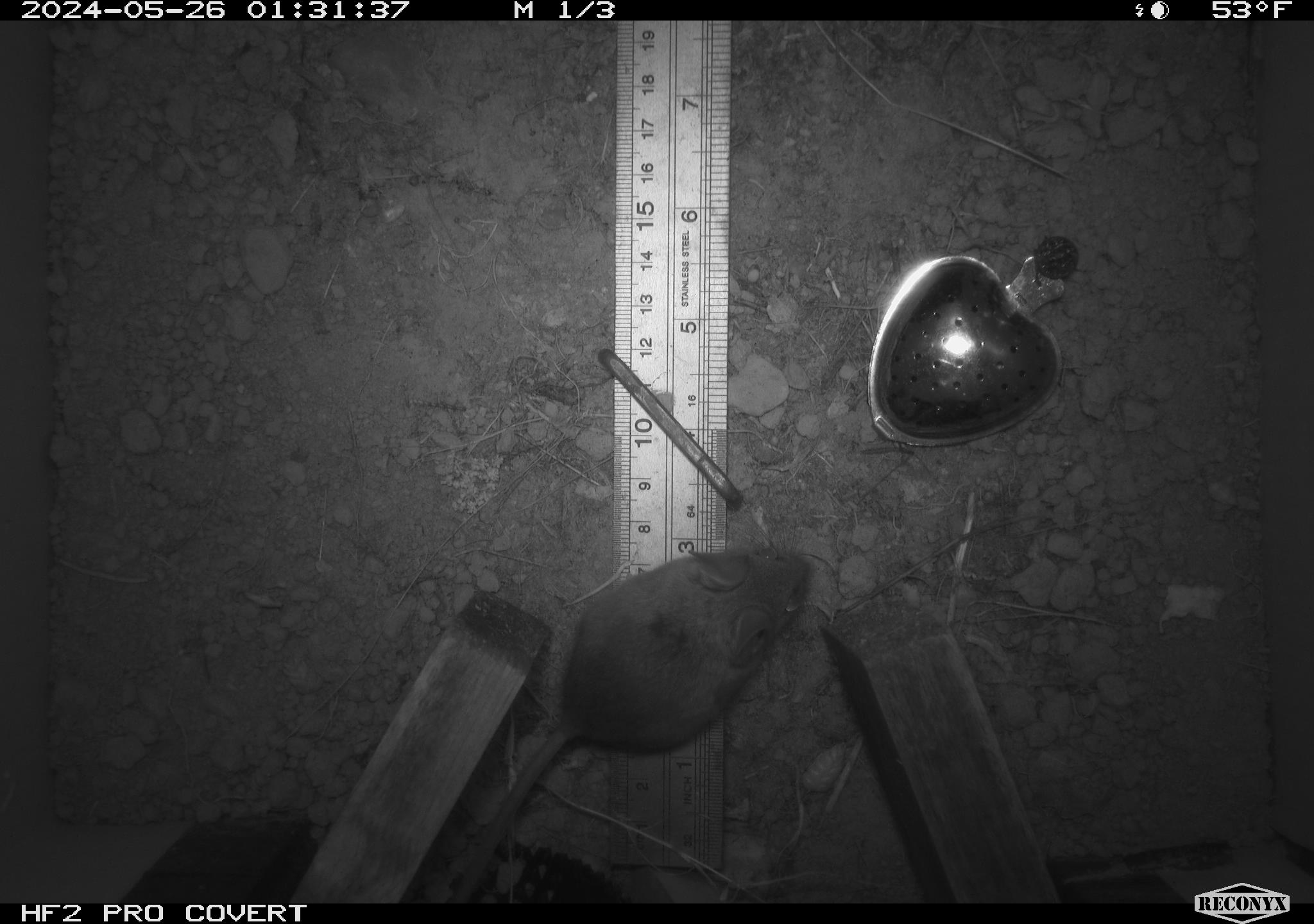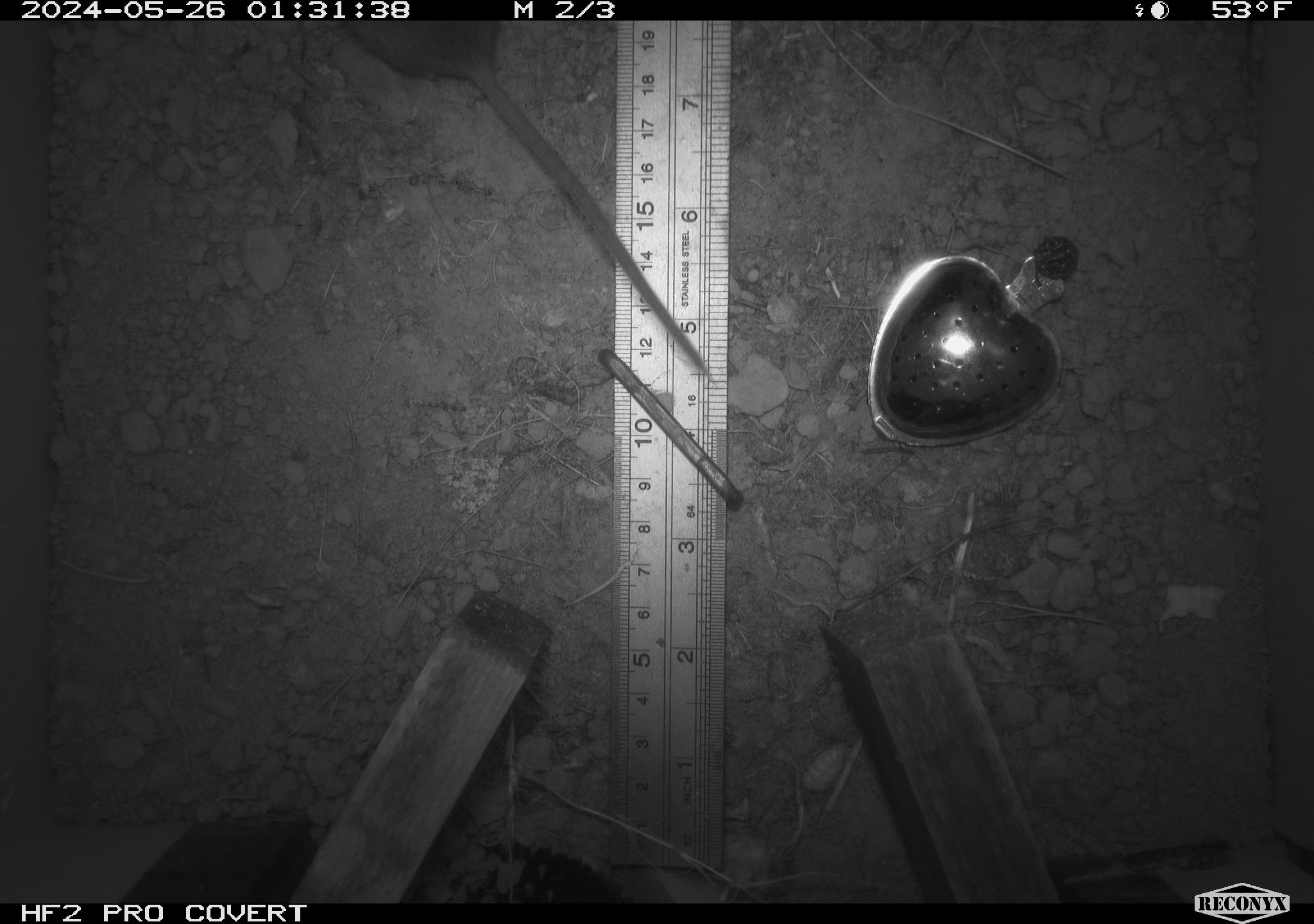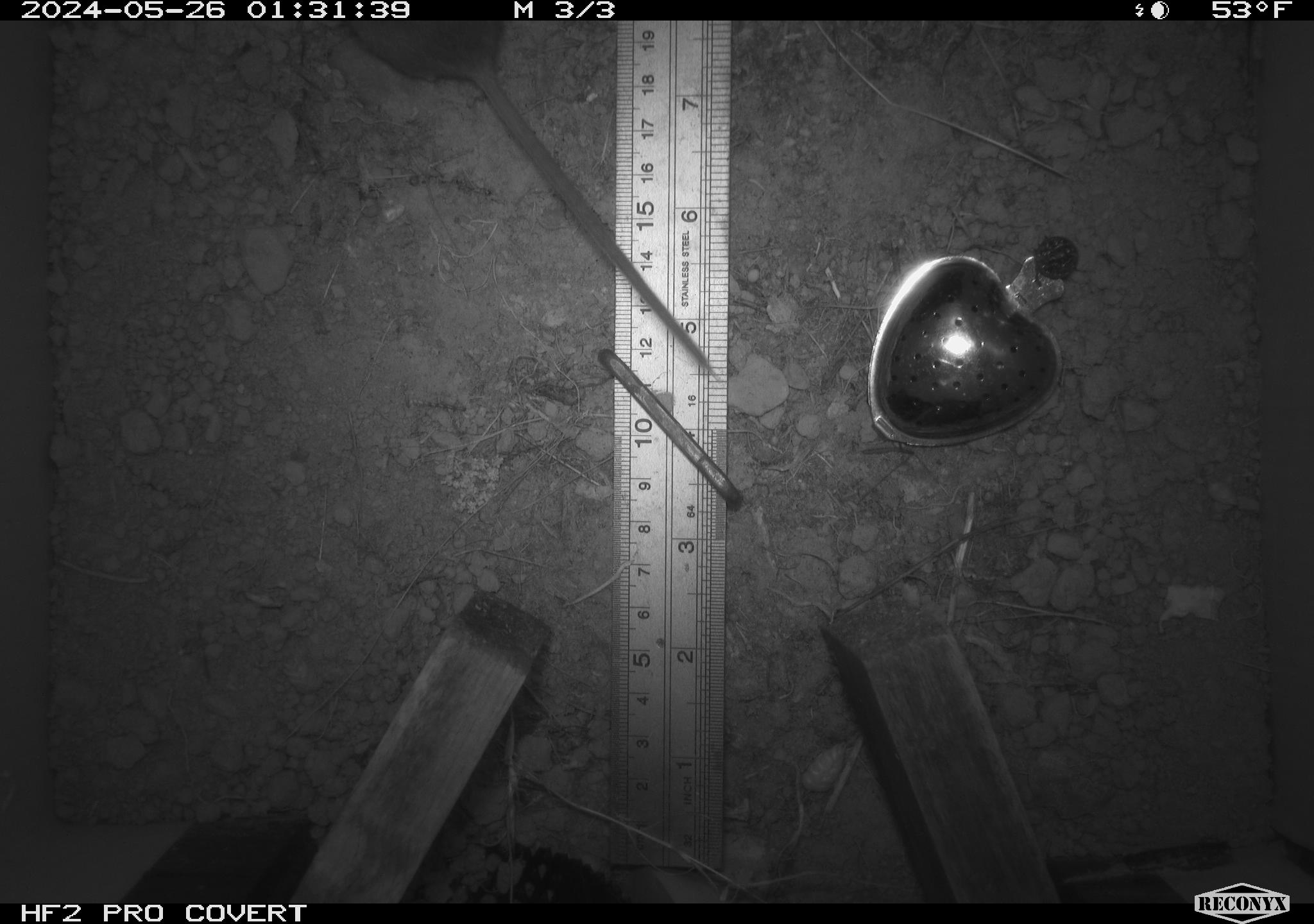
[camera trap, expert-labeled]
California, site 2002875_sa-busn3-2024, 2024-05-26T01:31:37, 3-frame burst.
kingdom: Animalia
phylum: Chordata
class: Mammalia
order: Rodentia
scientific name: Rodentia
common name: rodent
Rodent (Rodentia).